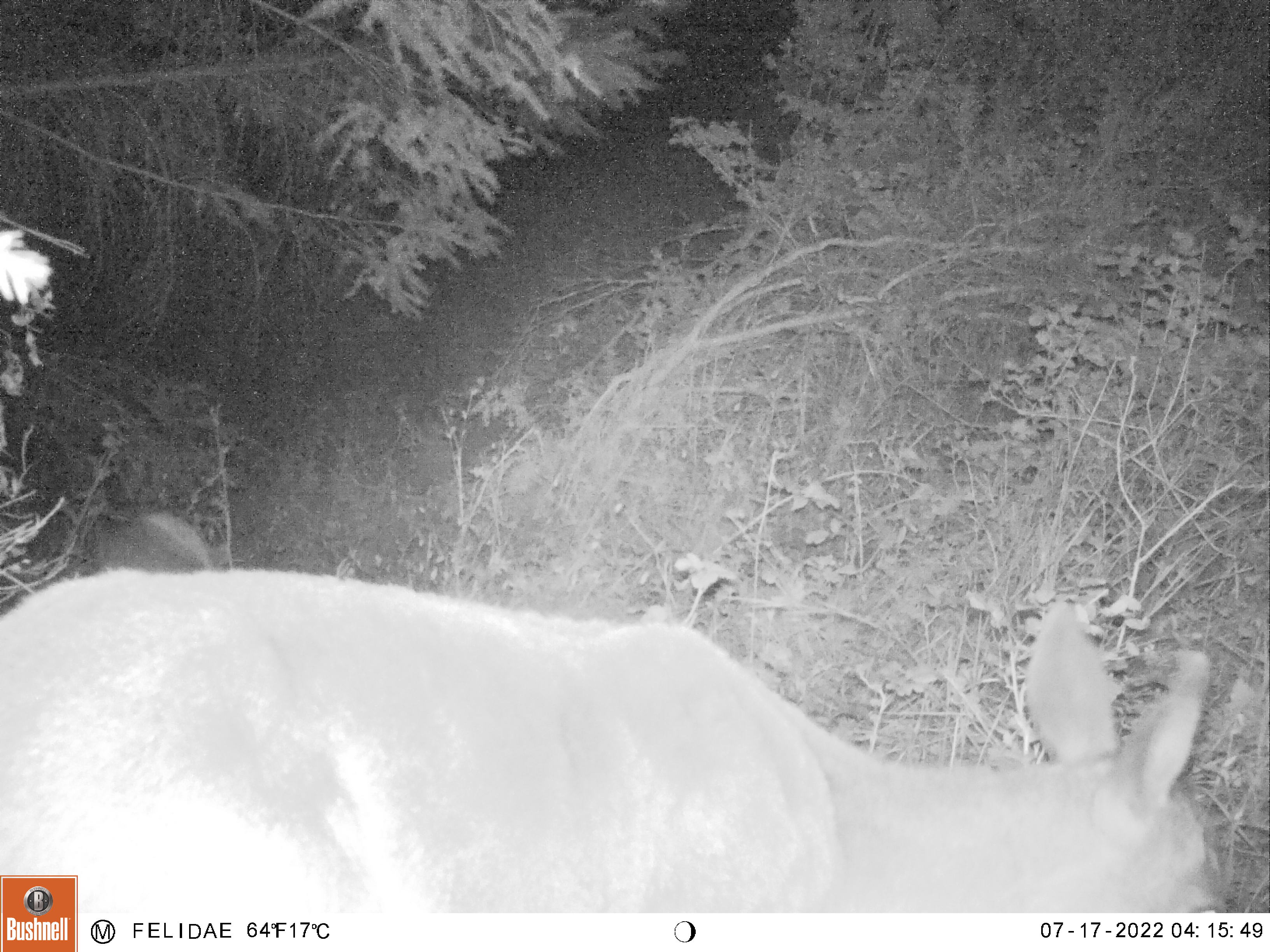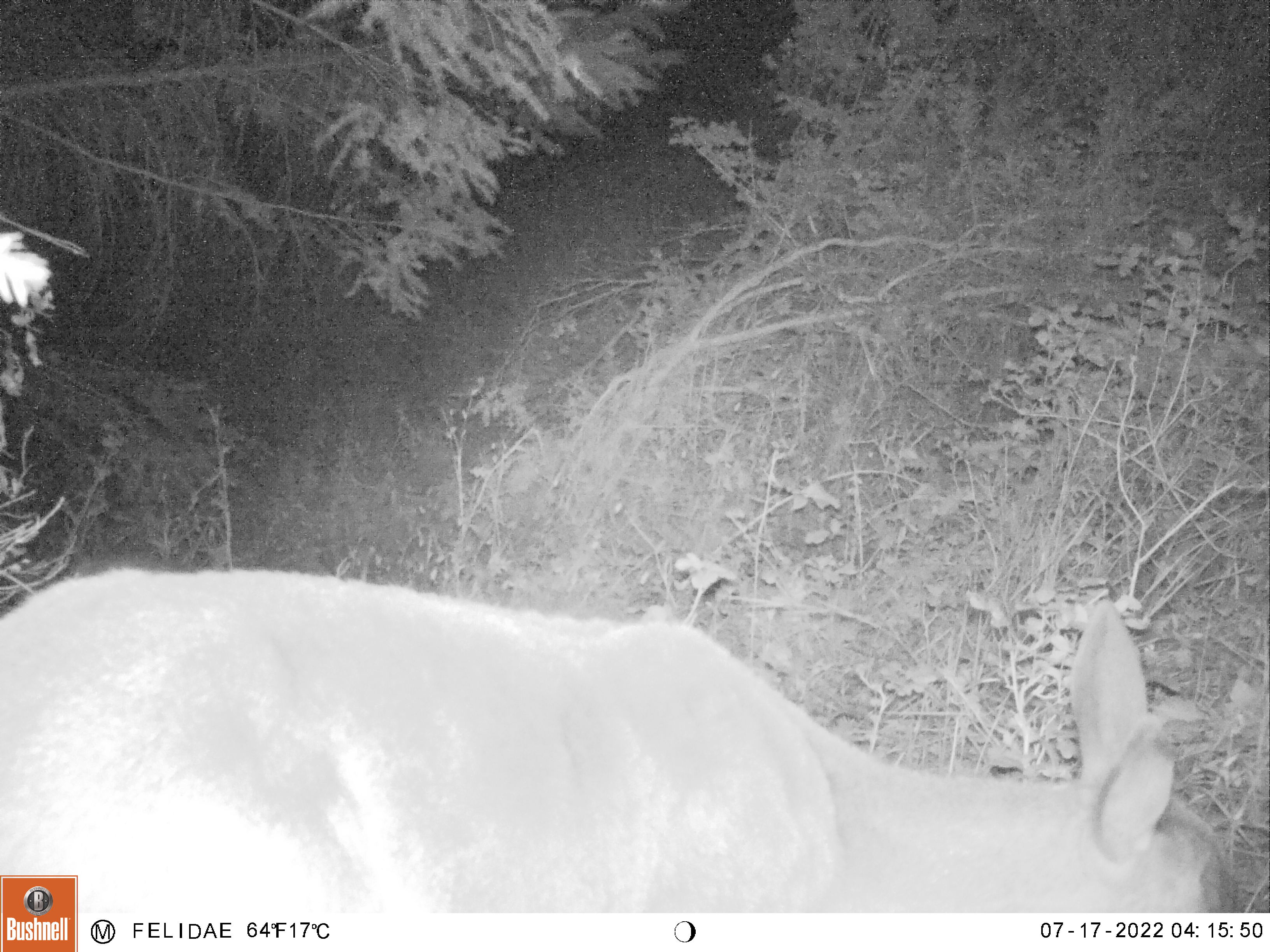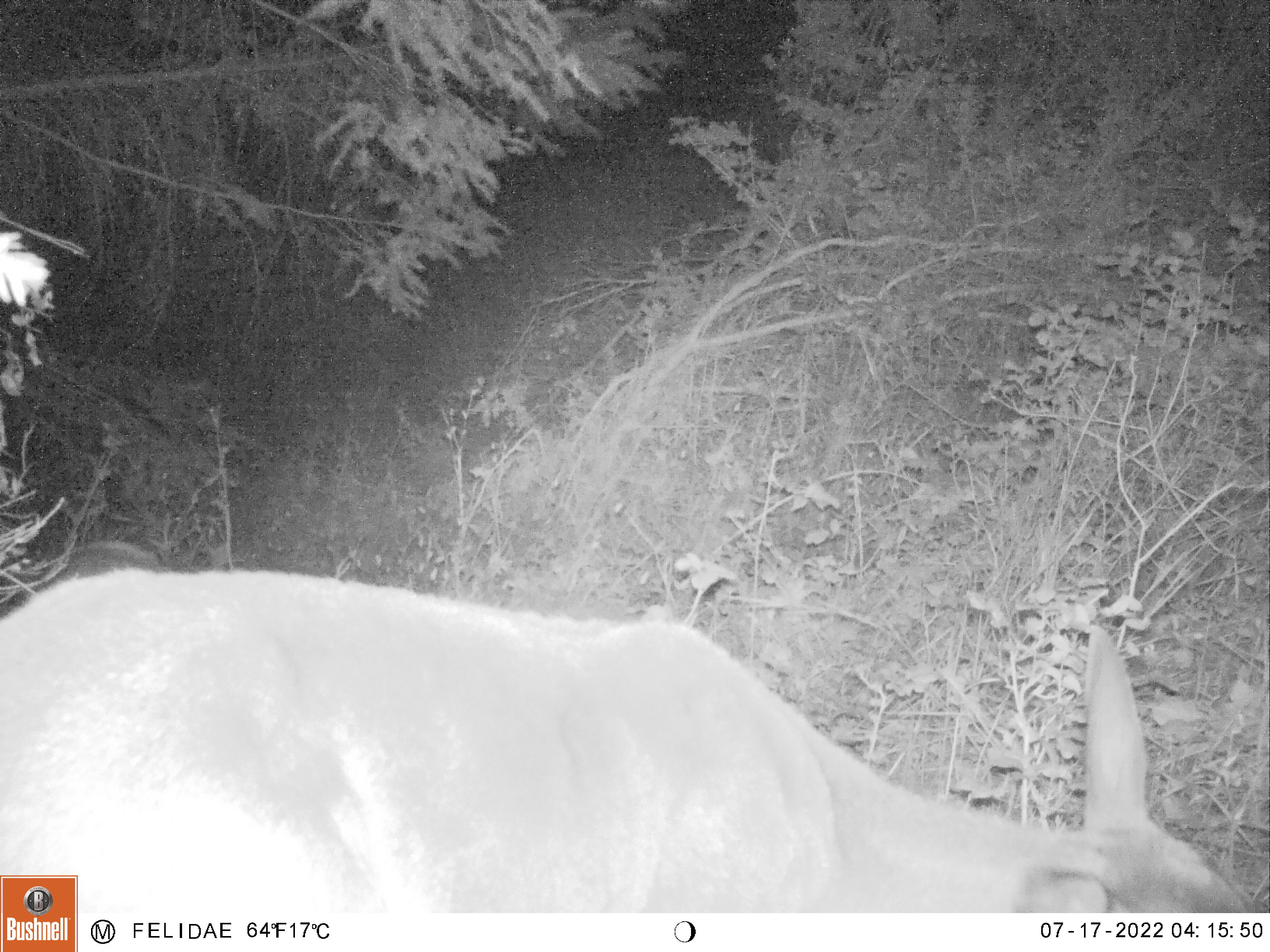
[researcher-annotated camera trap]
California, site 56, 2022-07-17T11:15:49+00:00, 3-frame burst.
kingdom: Animalia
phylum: Chordata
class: Mammalia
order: Artiodactyla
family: Cervidae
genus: Odocoileus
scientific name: Odocoileus hemionus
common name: mule deer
Mule deer (Odocoileus hemionus).